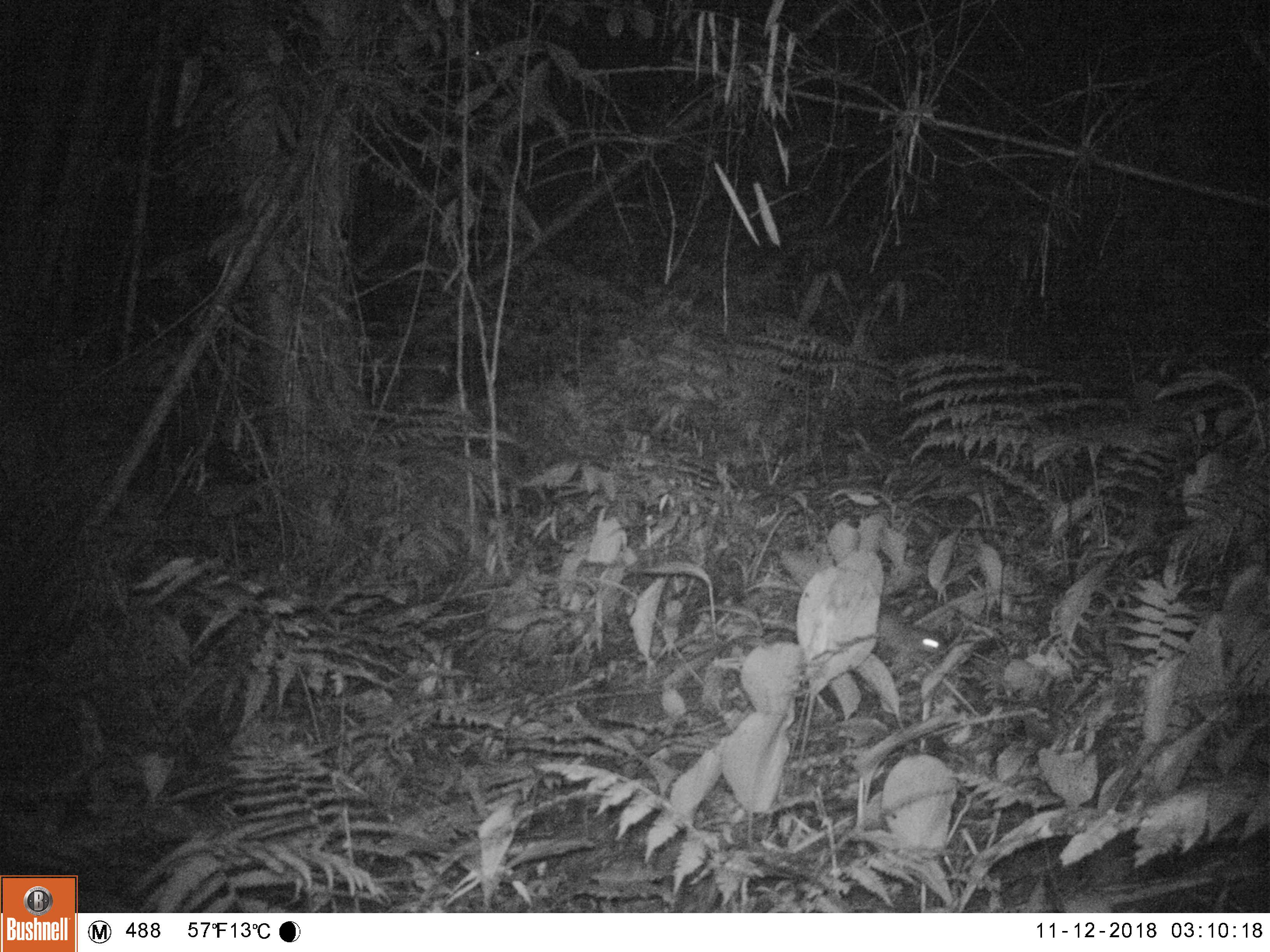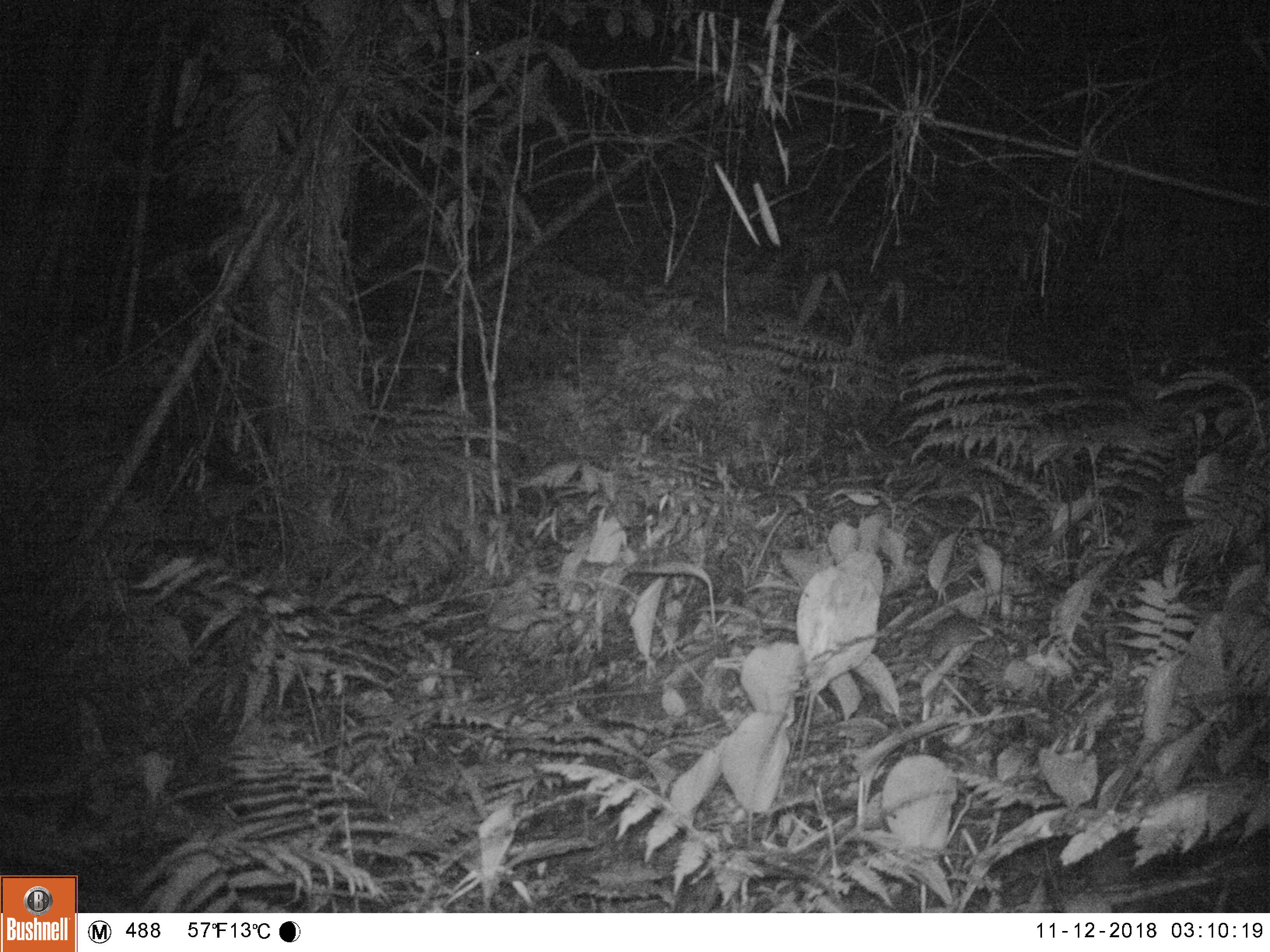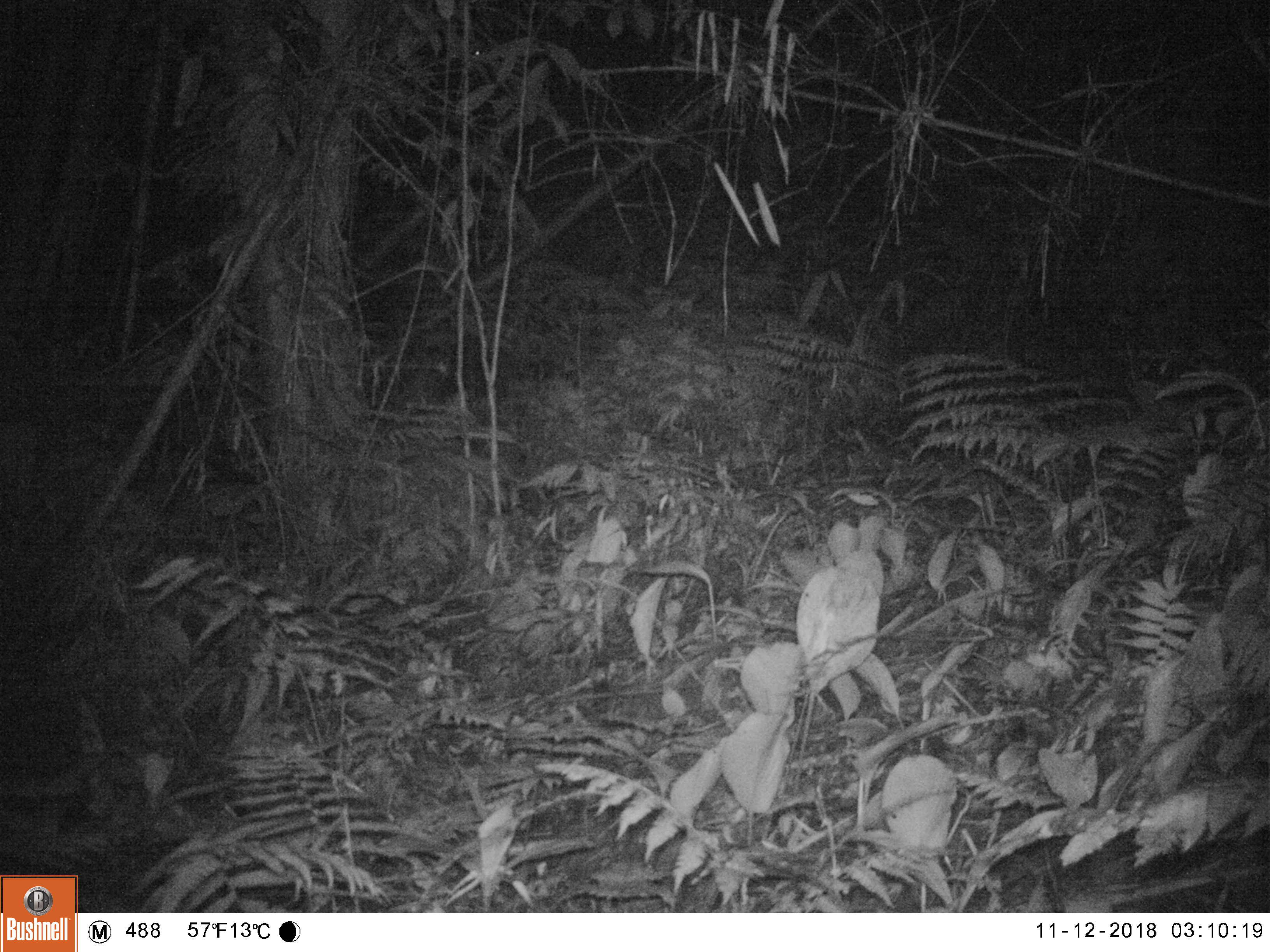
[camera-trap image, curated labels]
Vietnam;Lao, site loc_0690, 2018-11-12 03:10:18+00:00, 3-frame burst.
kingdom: Animalia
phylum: Chordata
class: Mammalia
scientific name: Mammalia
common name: mammal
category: unidentified small mammal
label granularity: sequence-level